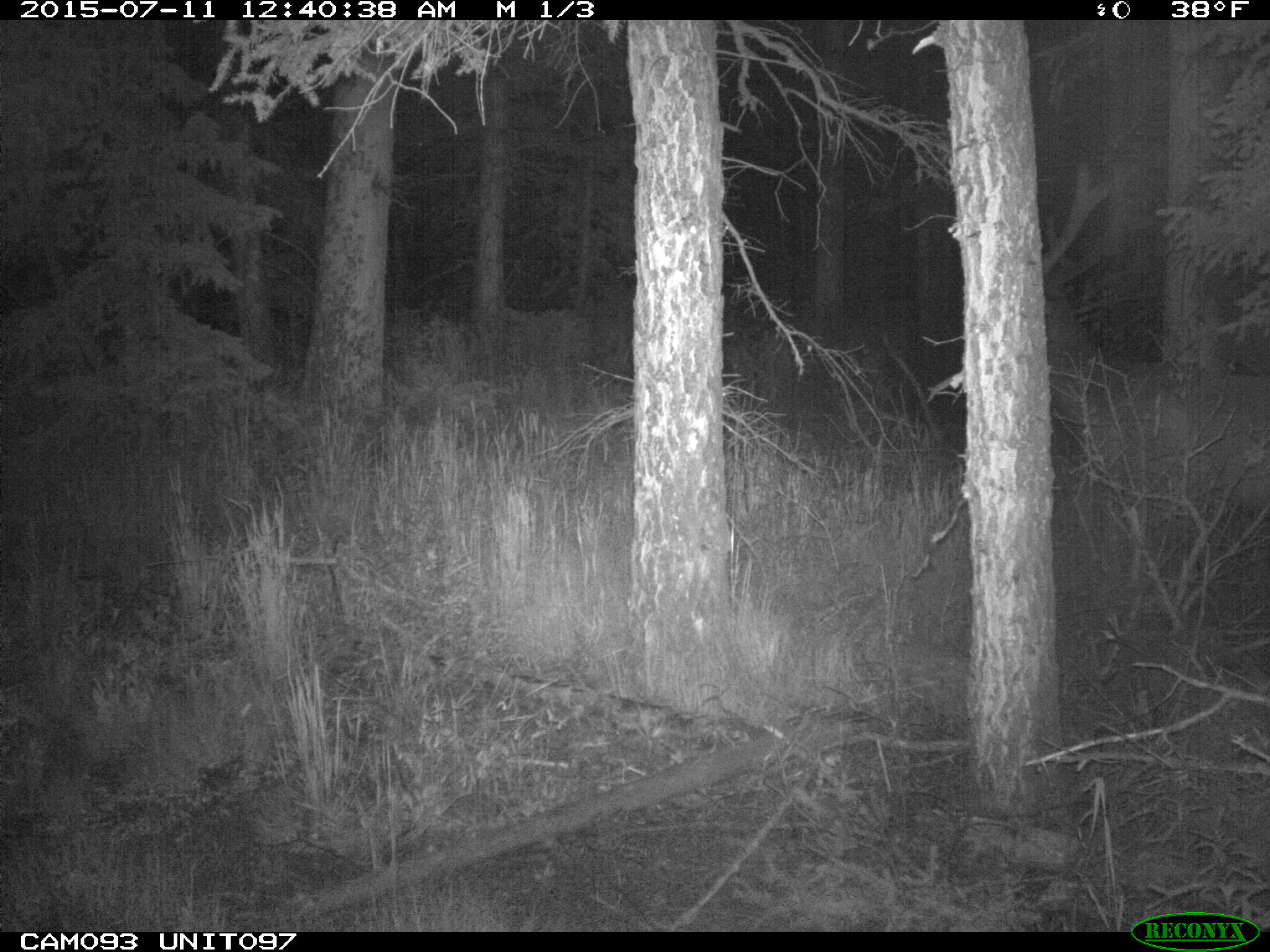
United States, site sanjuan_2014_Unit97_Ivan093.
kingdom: Animalia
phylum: Chordata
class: Mammalia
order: Artiodactyla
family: Cervidae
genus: Cervus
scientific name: Cervus elaphus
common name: red deer